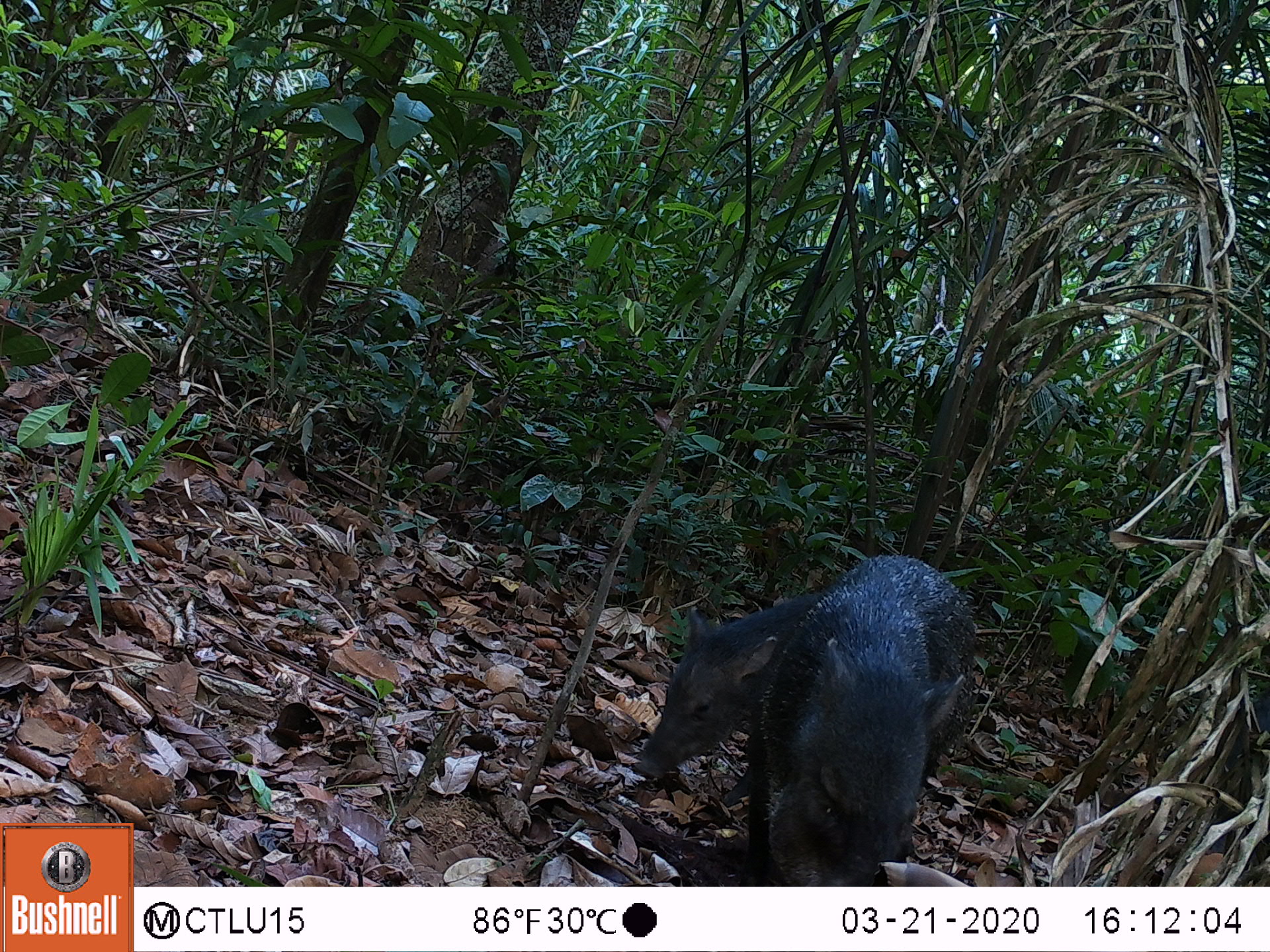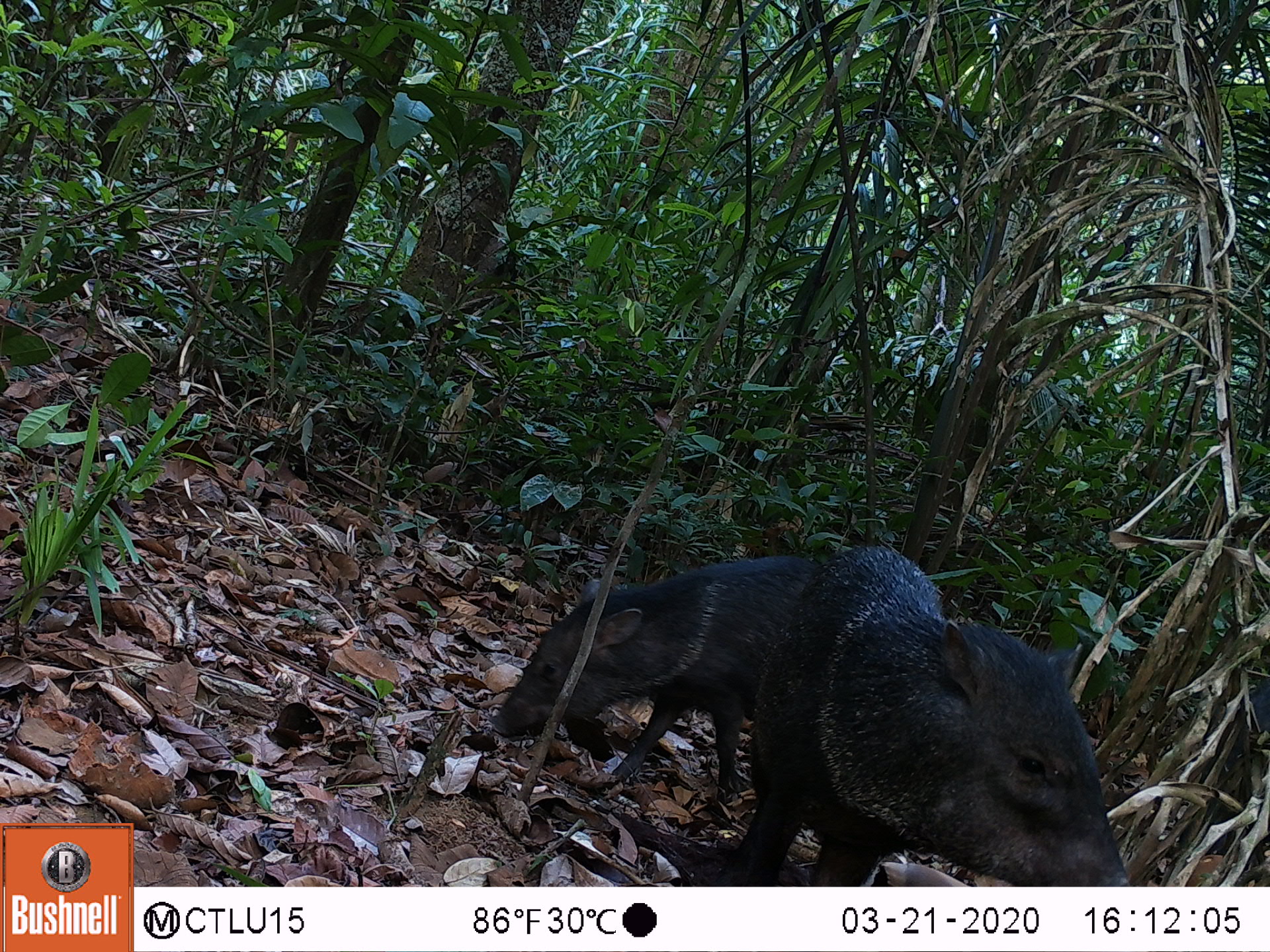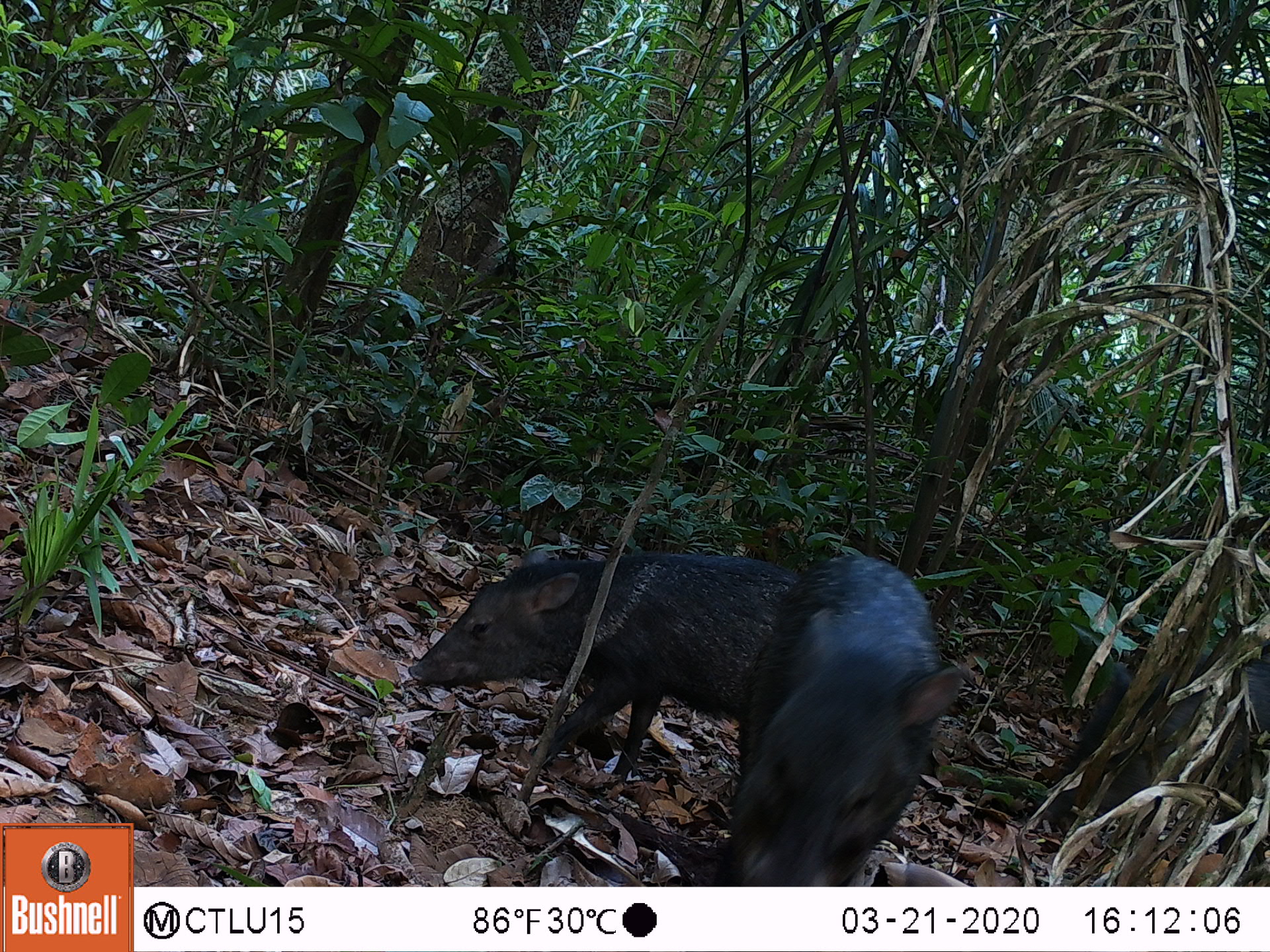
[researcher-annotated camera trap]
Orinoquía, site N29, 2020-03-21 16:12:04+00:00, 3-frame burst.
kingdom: Animalia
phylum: Chordata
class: Mammalia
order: Artiodactyla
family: Tayassuidae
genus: Pecari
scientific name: Pecari tajacu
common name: collared peccary